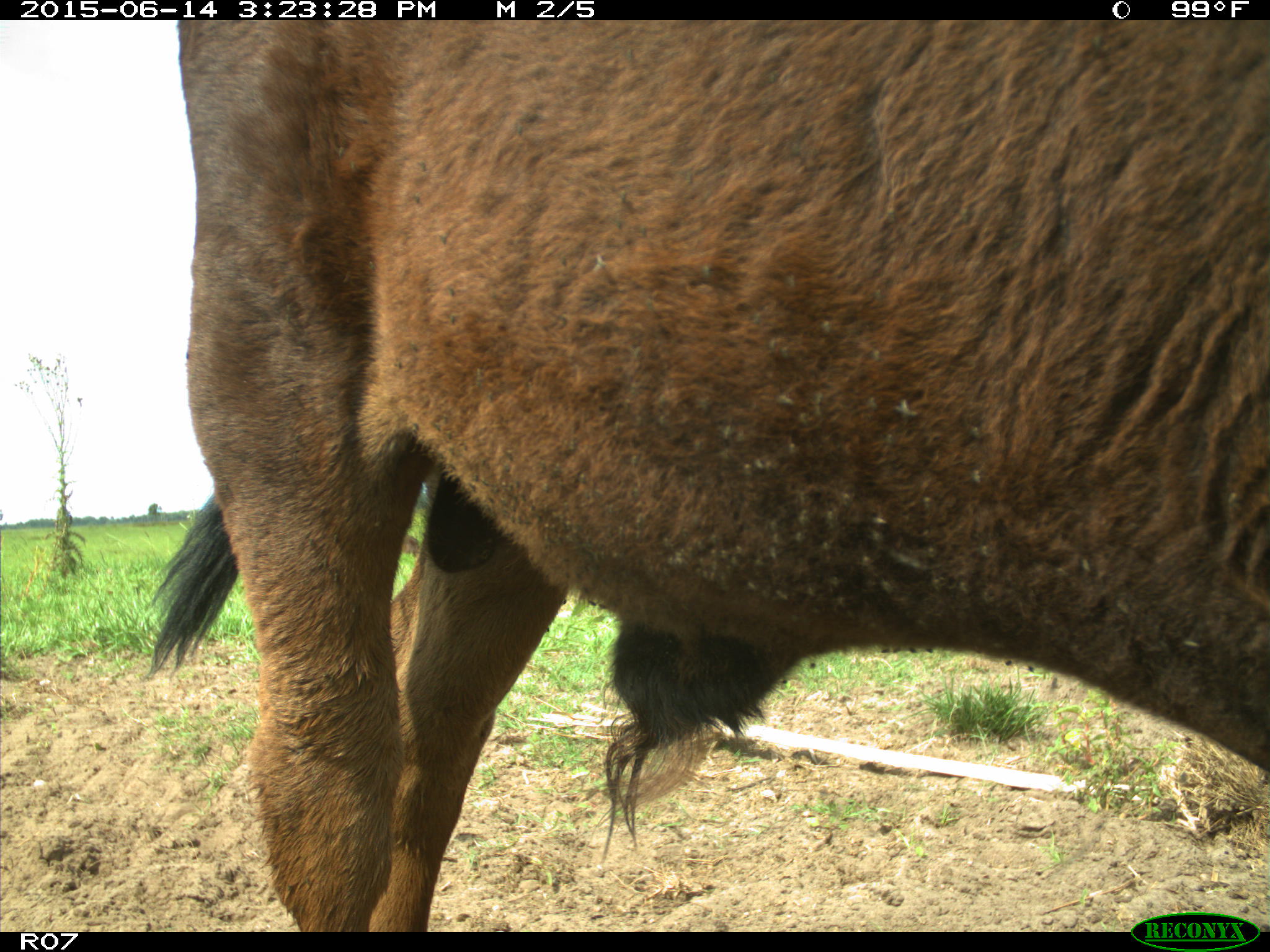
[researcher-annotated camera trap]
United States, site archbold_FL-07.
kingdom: Animalia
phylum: Chordata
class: Mammalia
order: Artiodactyla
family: Bovidae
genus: Bos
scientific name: Bos taurus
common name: domestic cow